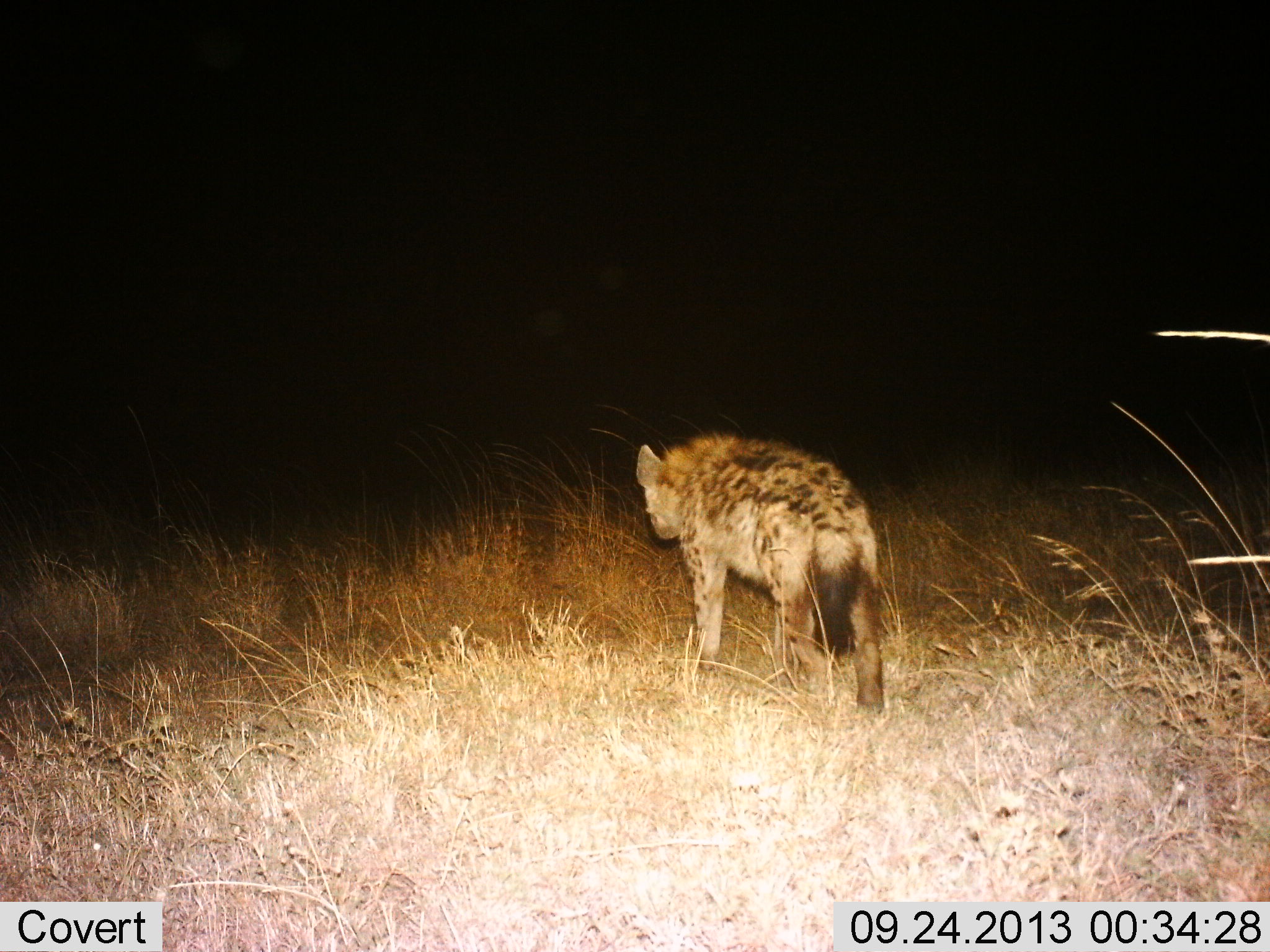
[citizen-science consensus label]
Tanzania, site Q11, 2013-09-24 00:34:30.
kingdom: Animalia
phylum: Chordata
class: Mammalia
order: Carnivora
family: Hyaenidae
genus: Crocuta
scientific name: Crocuta crocuta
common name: spotted hyena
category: hyenaspotted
Hyenaspotted (spotted hyena) (Crocuta crocuta), count 1. Behavior (volunteer vote fractions): standing 20%, resting 0%, moving 80%, interacting 0%. Young present (vote fraction): 0%. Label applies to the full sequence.